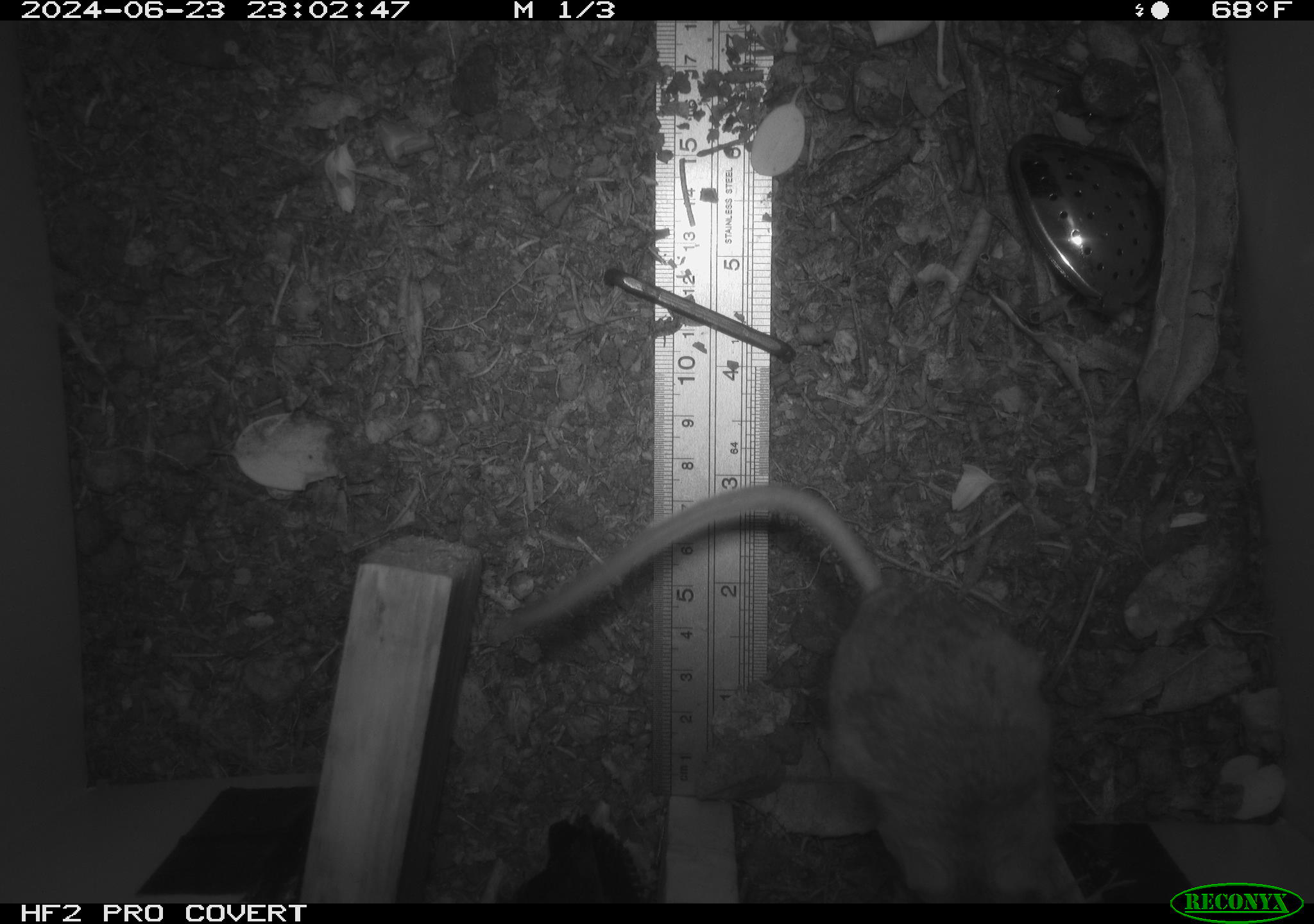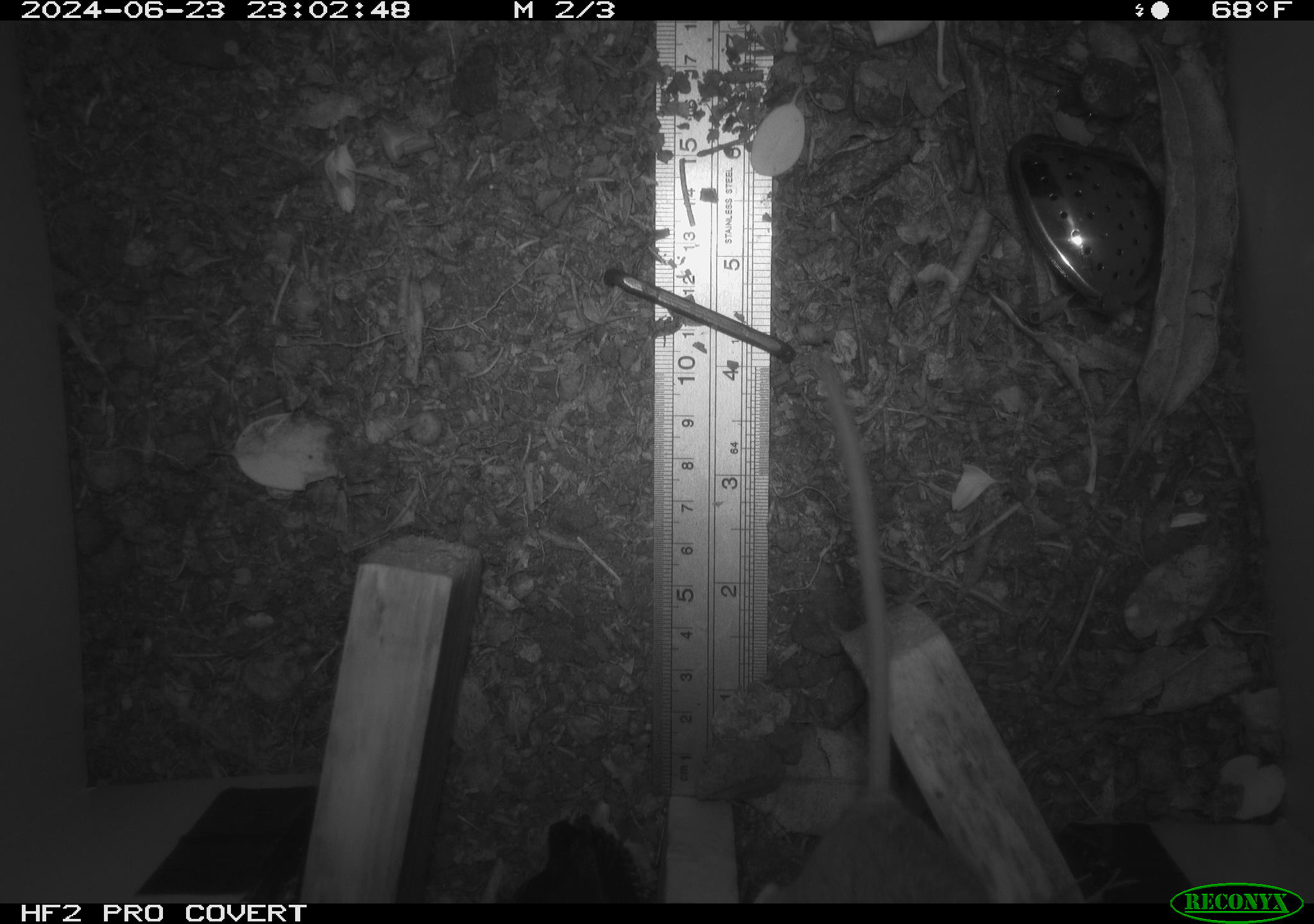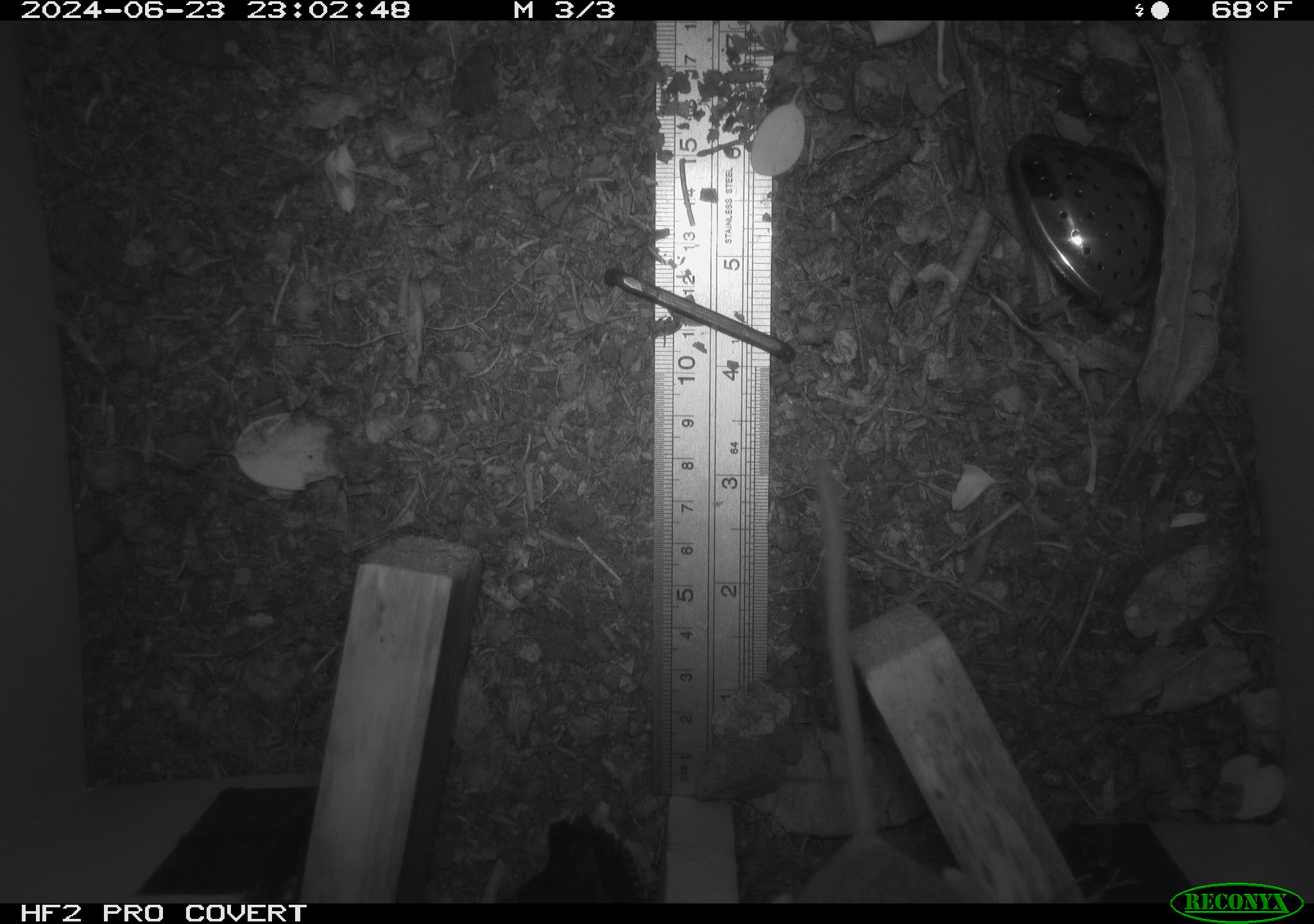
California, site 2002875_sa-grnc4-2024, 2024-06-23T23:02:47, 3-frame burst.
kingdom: Animalia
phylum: Chordata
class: Mammalia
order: Rodentia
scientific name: Rodentia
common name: rodent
Rodent (Rodentia).